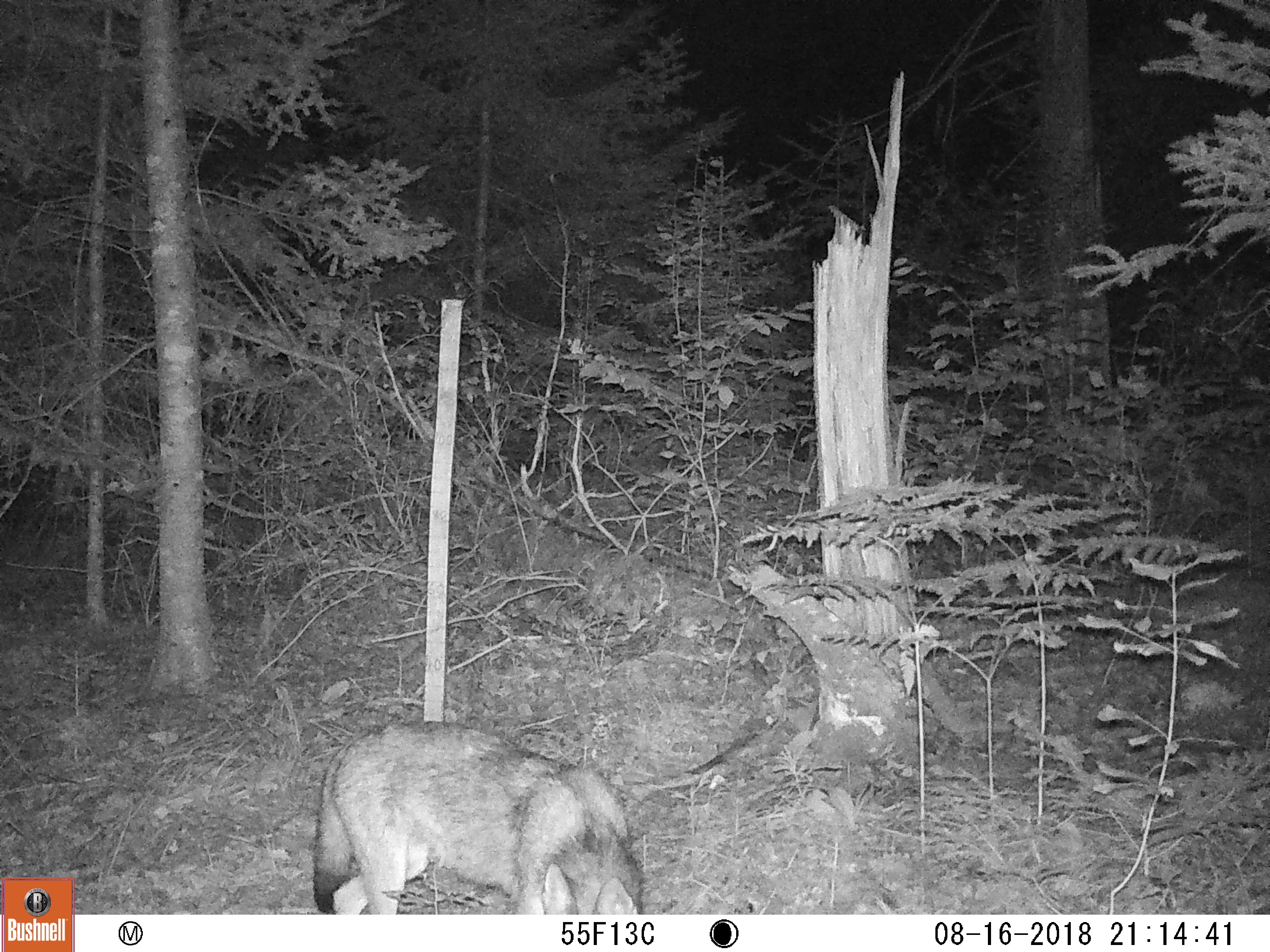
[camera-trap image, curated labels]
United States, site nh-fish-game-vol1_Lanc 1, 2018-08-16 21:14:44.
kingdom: Animalia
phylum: Chordata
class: Mammalia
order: Carnivora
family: Canidae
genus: Canis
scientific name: Canis latrans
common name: coyote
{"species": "coyote (Canis latrans)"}